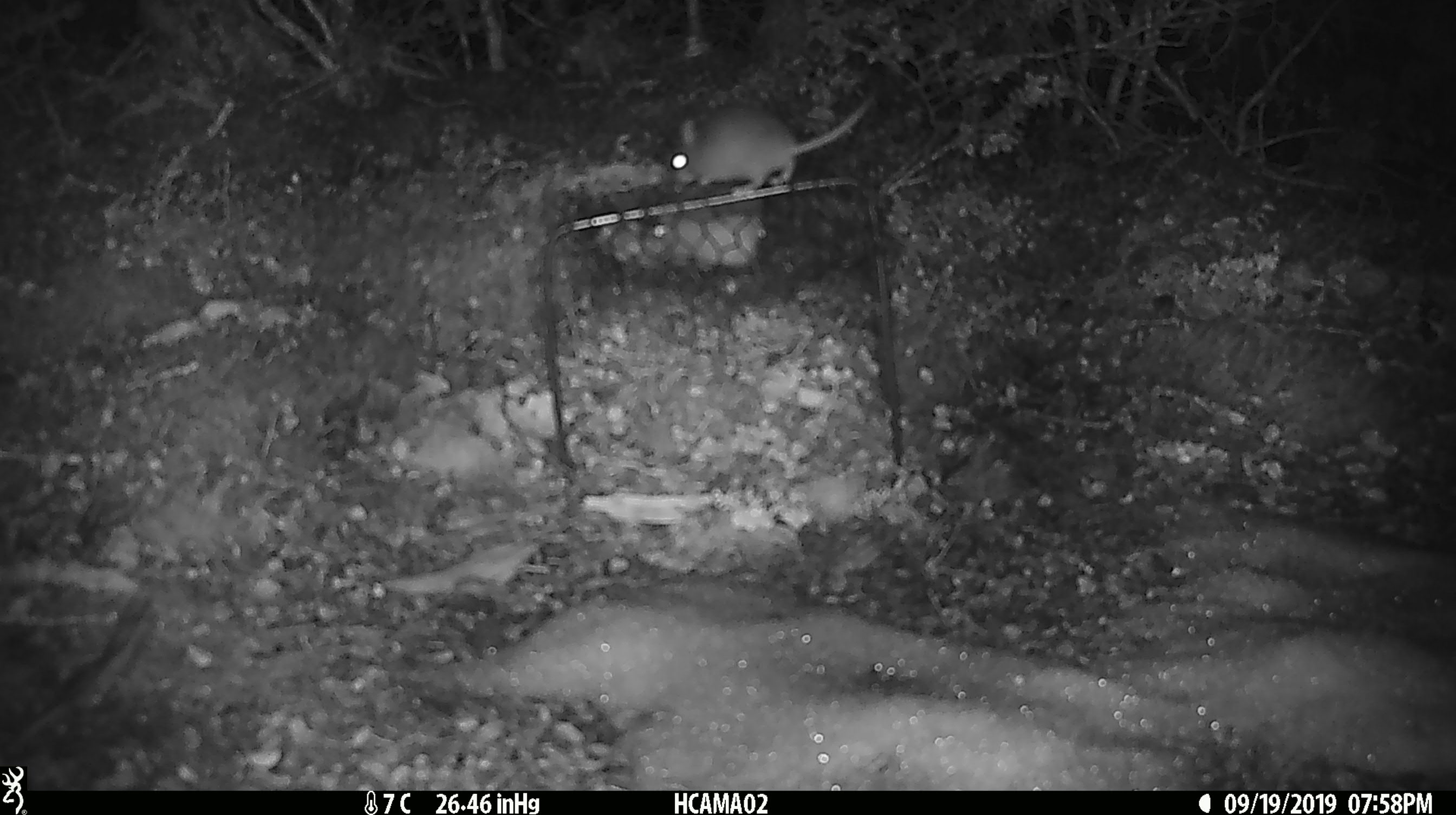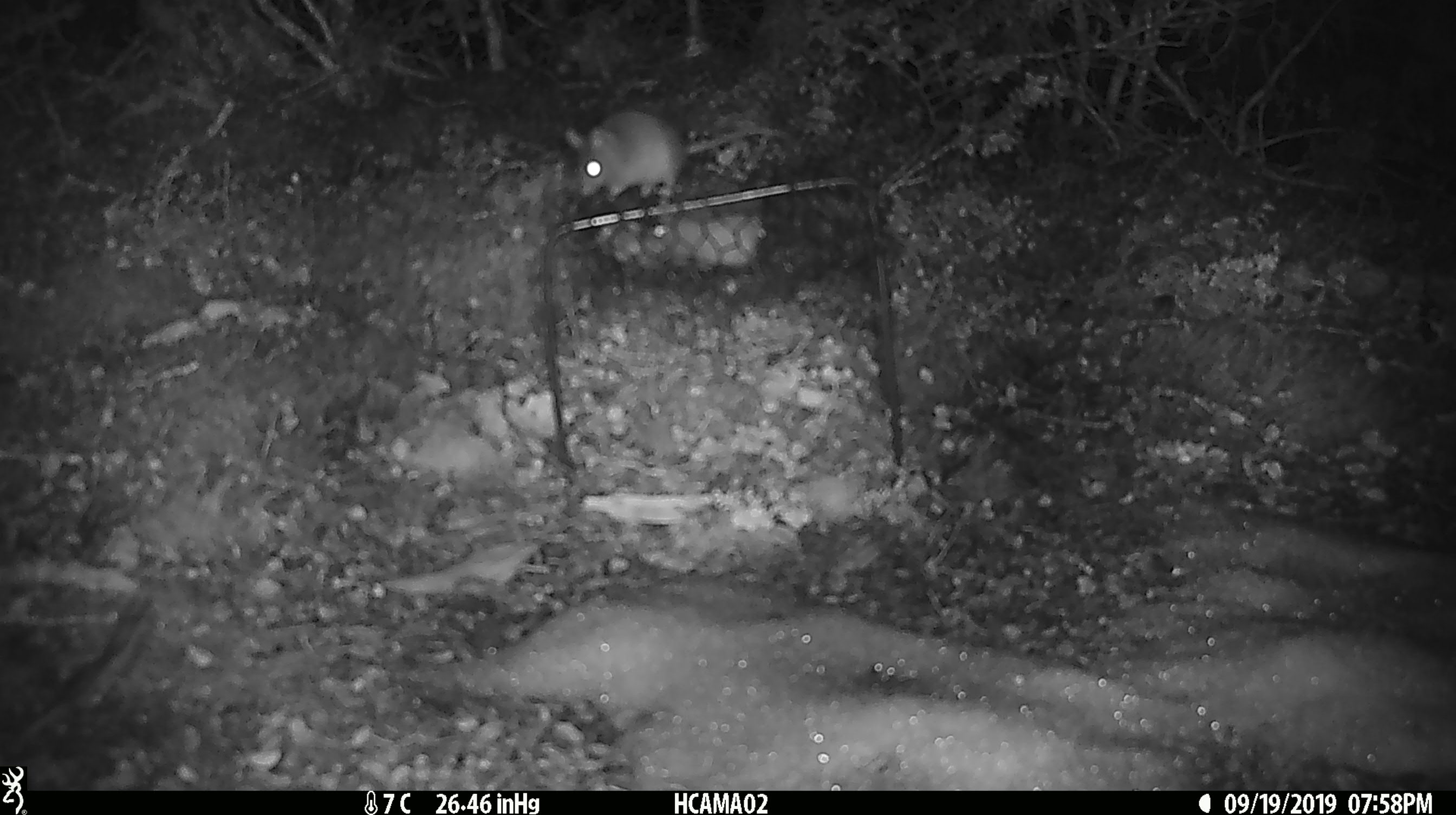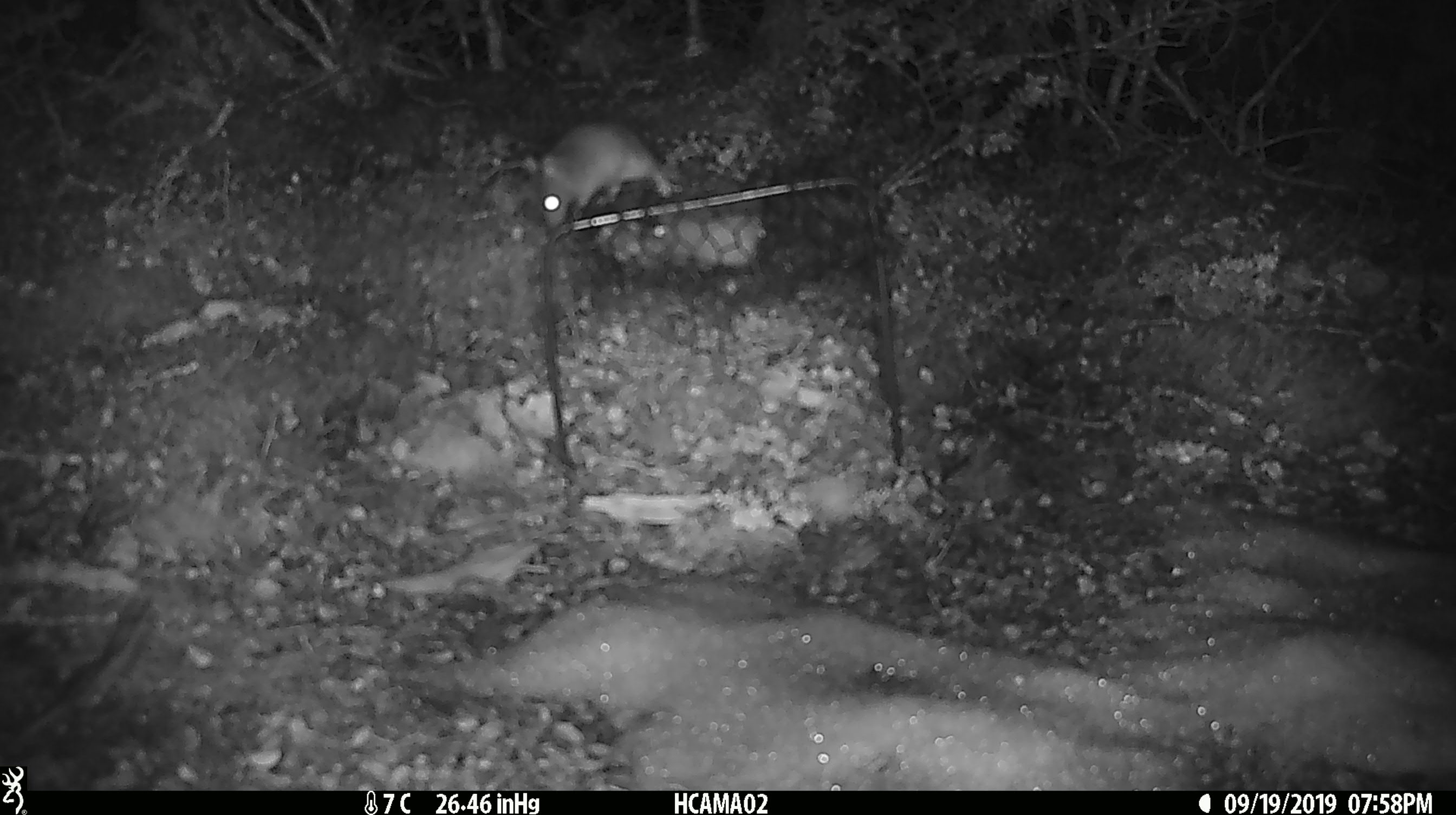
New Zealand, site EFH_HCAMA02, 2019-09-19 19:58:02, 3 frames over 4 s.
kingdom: Animalia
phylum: Chordata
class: Mammalia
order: Rodentia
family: Muridae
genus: Mus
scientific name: Mus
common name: mouse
Mouse (Mus).